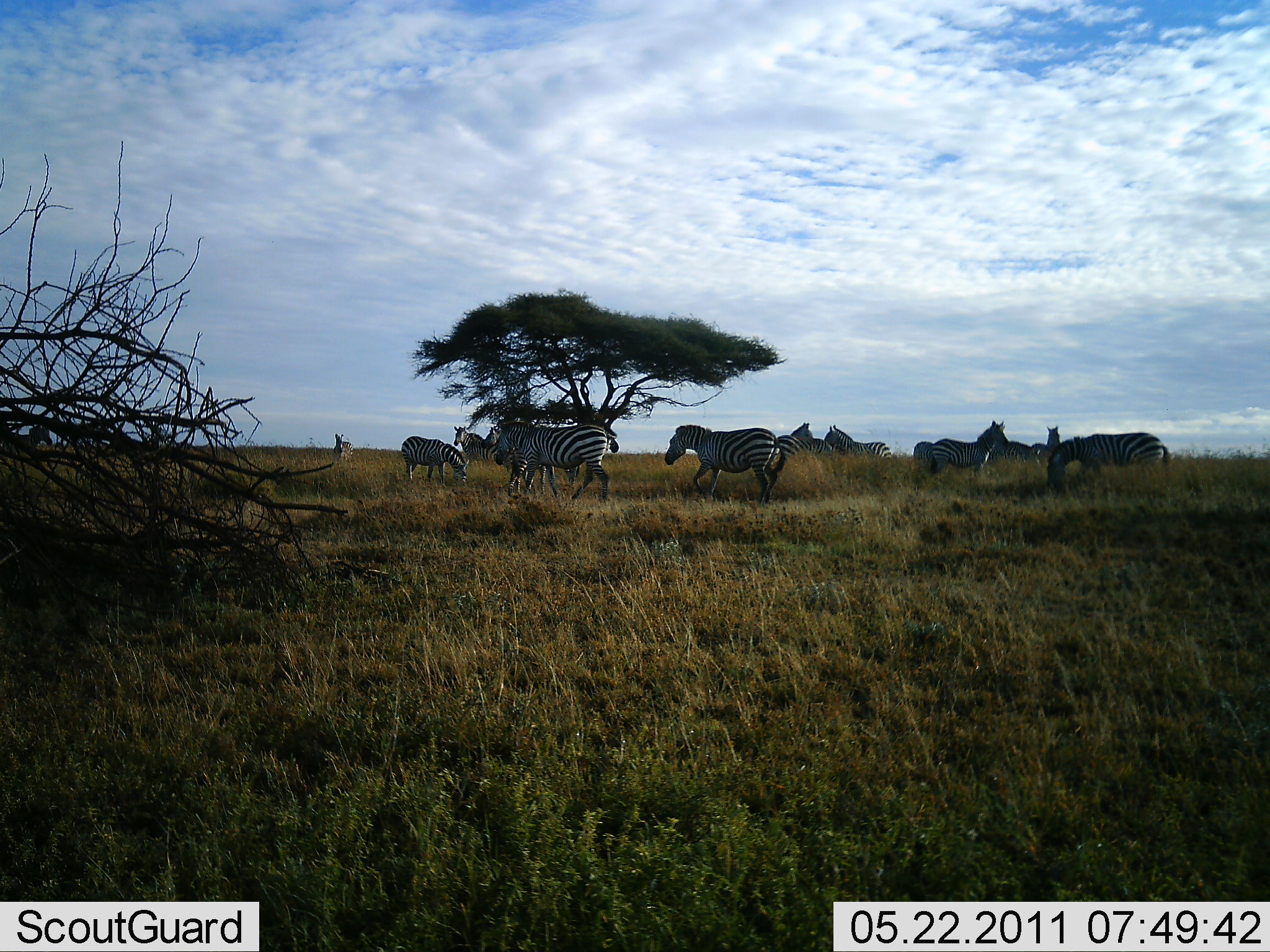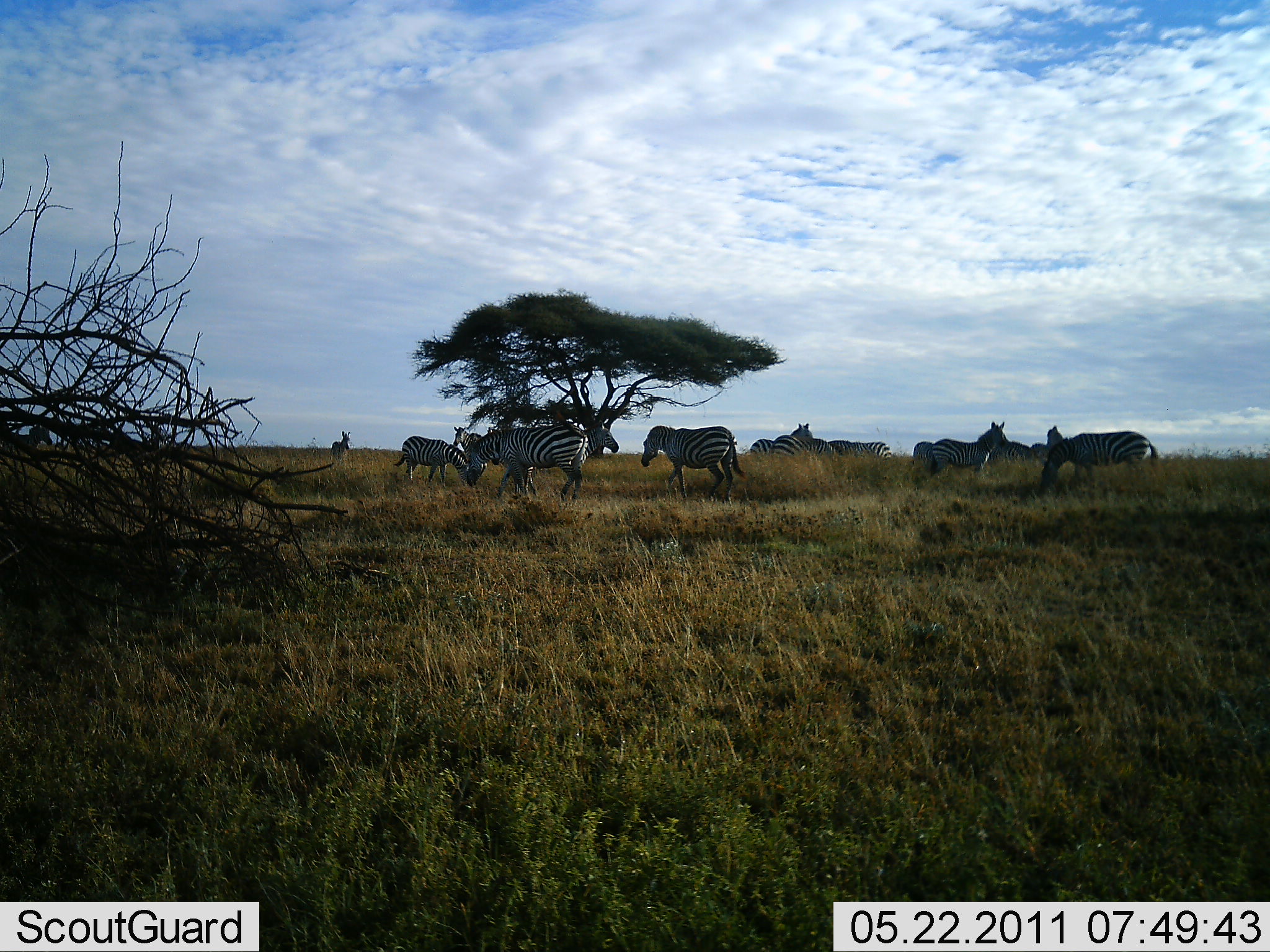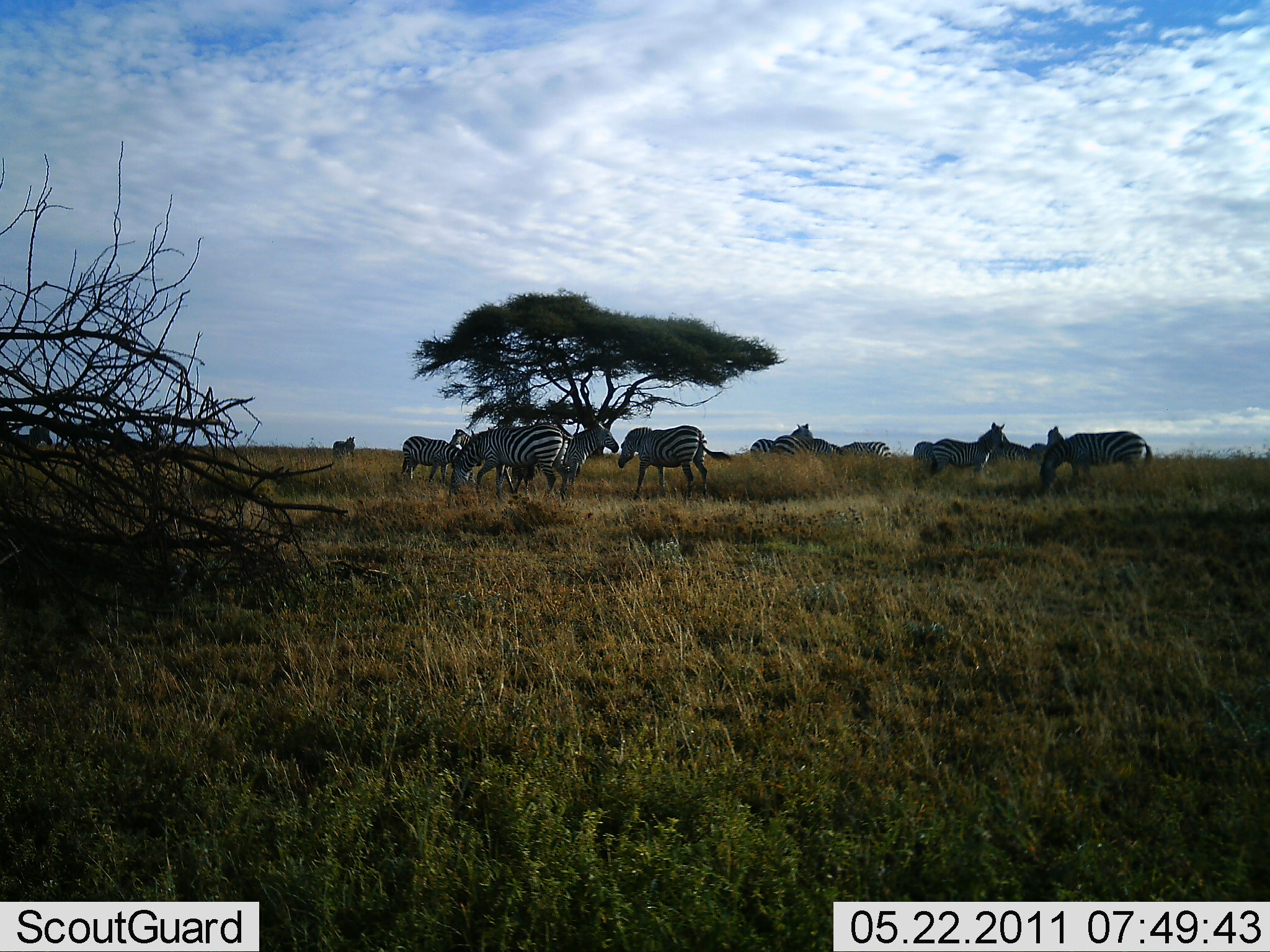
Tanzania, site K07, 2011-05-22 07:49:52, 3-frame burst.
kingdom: Animalia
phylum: Chordata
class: Mammalia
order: Perissodactyla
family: Equidae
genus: Equus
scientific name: Equus quagga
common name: plains zebra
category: zebra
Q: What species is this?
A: Zebra (plains zebra) (Equus quagga).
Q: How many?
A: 11-50.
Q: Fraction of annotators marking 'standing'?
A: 50%.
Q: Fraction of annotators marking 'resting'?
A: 0%.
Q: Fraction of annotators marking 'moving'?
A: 83%.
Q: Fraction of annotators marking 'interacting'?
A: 0%.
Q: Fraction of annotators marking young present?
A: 0%.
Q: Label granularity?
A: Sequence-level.